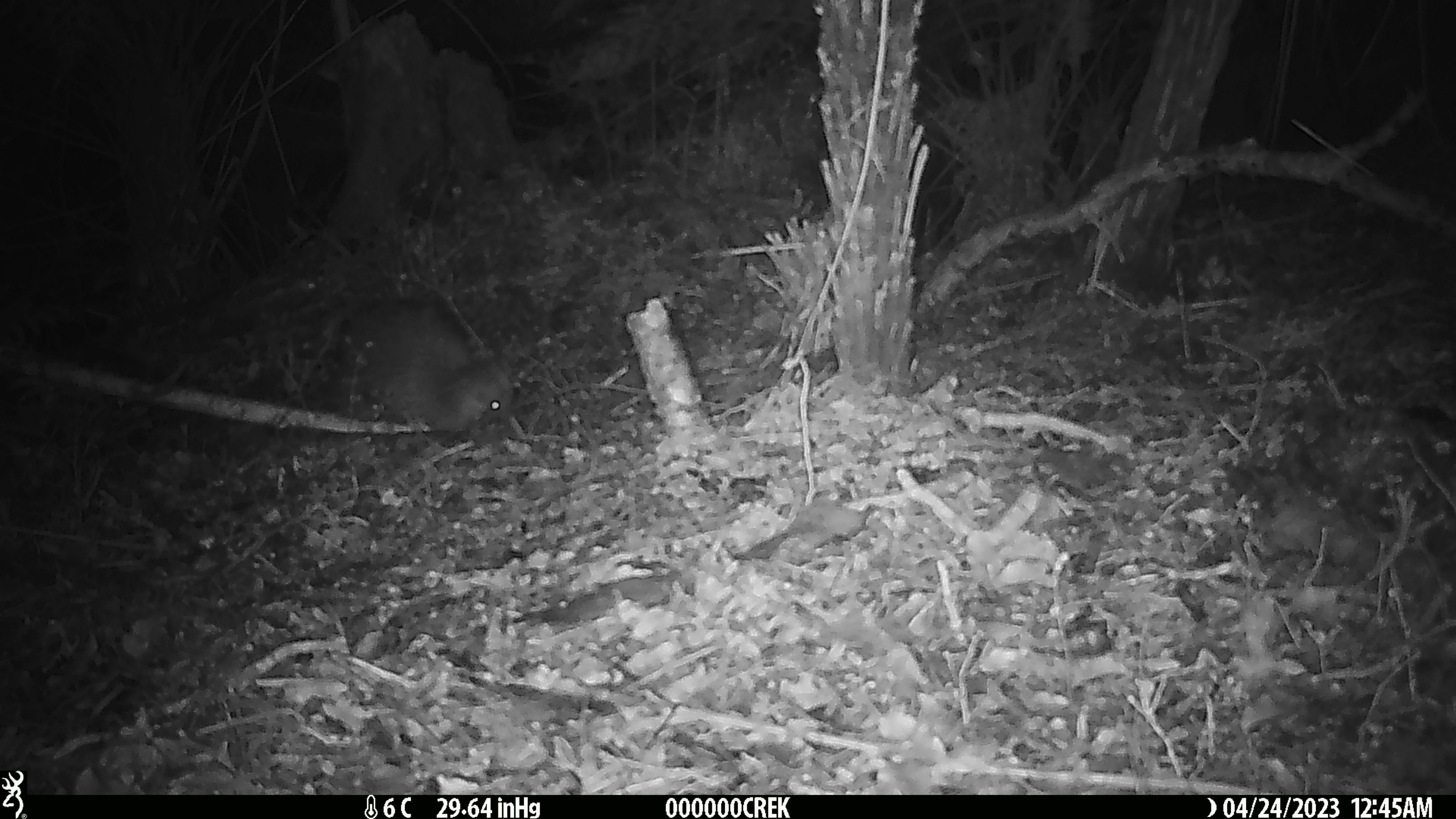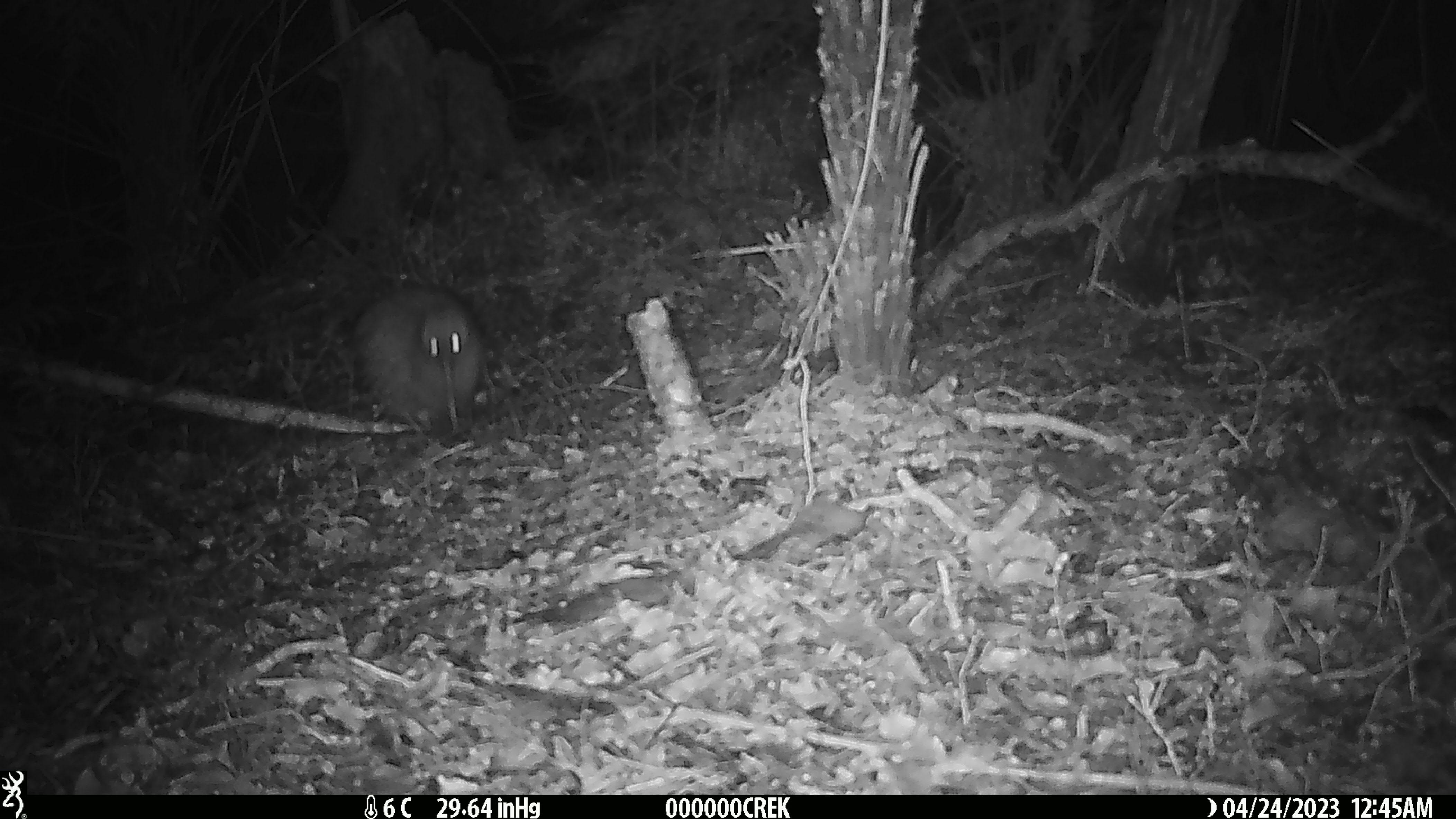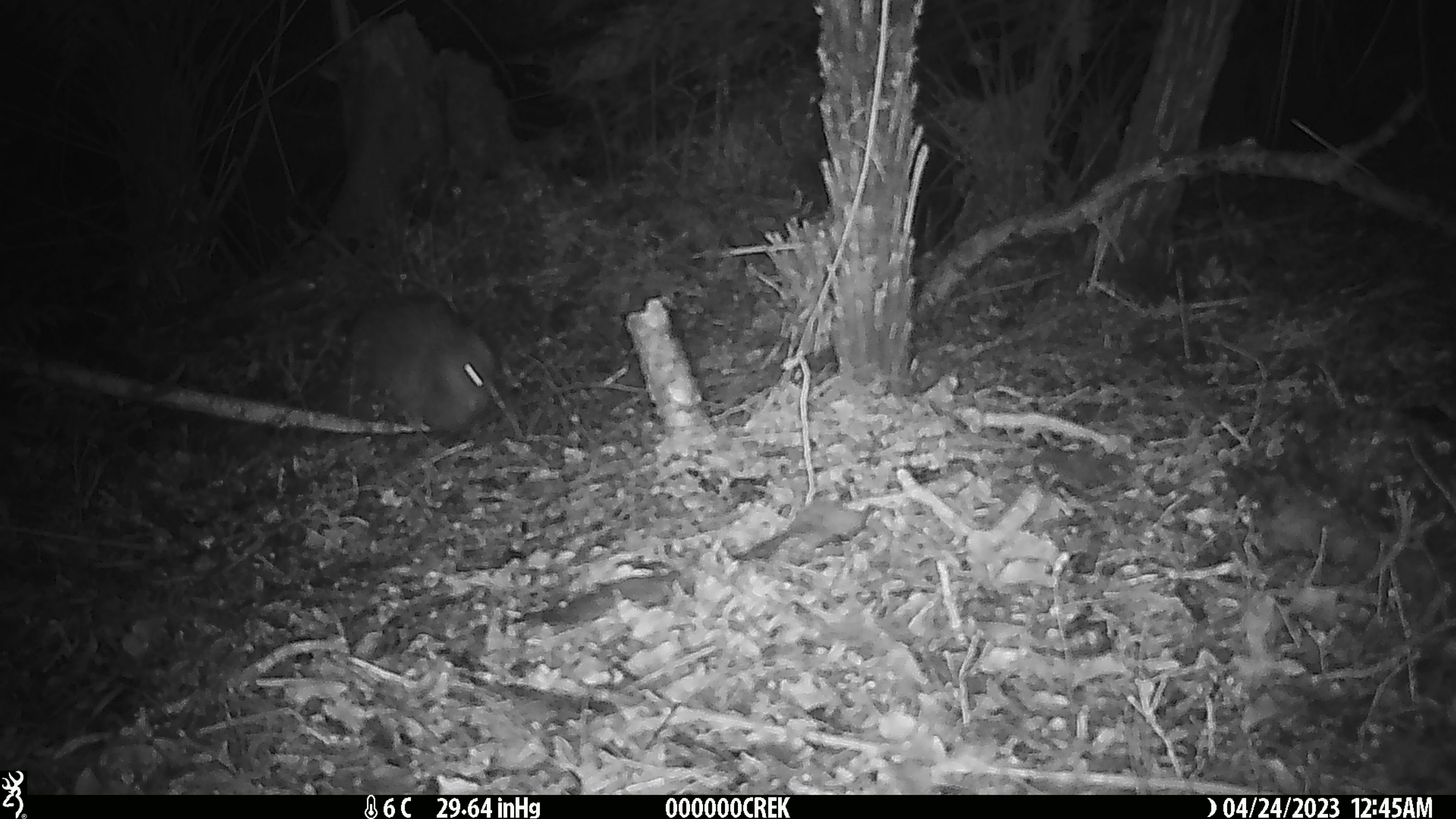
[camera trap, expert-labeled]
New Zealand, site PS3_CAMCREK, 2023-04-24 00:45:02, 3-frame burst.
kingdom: Animalia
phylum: Chordata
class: Aves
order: Apterygiformes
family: Apterygidae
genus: Apteryx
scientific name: Apteryx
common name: kiwi